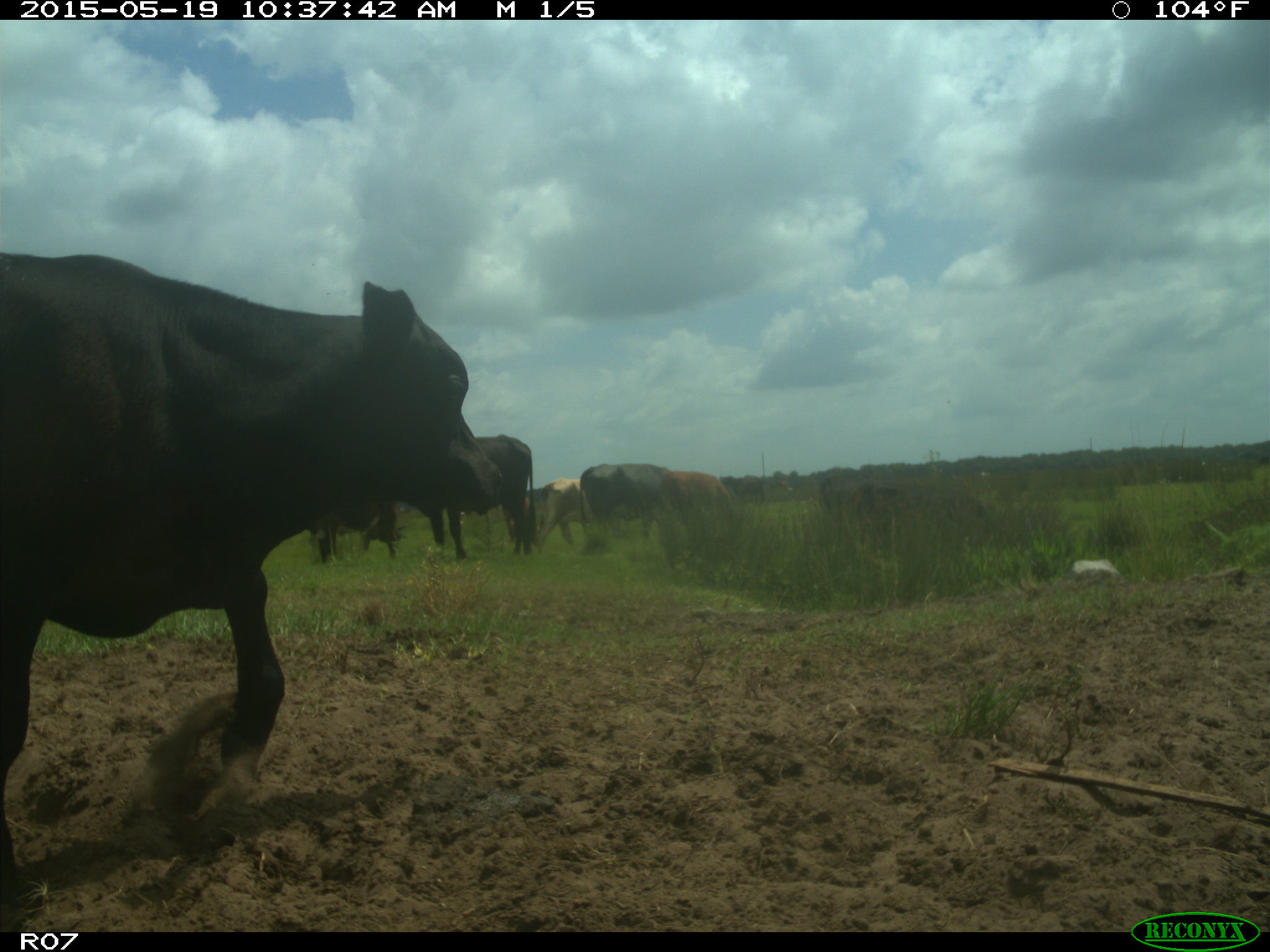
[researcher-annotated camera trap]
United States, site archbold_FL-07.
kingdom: Animalia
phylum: Chordata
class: Mammalia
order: Artiodactyla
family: Bovidae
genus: Bos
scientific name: Bos taurus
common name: domestic cow